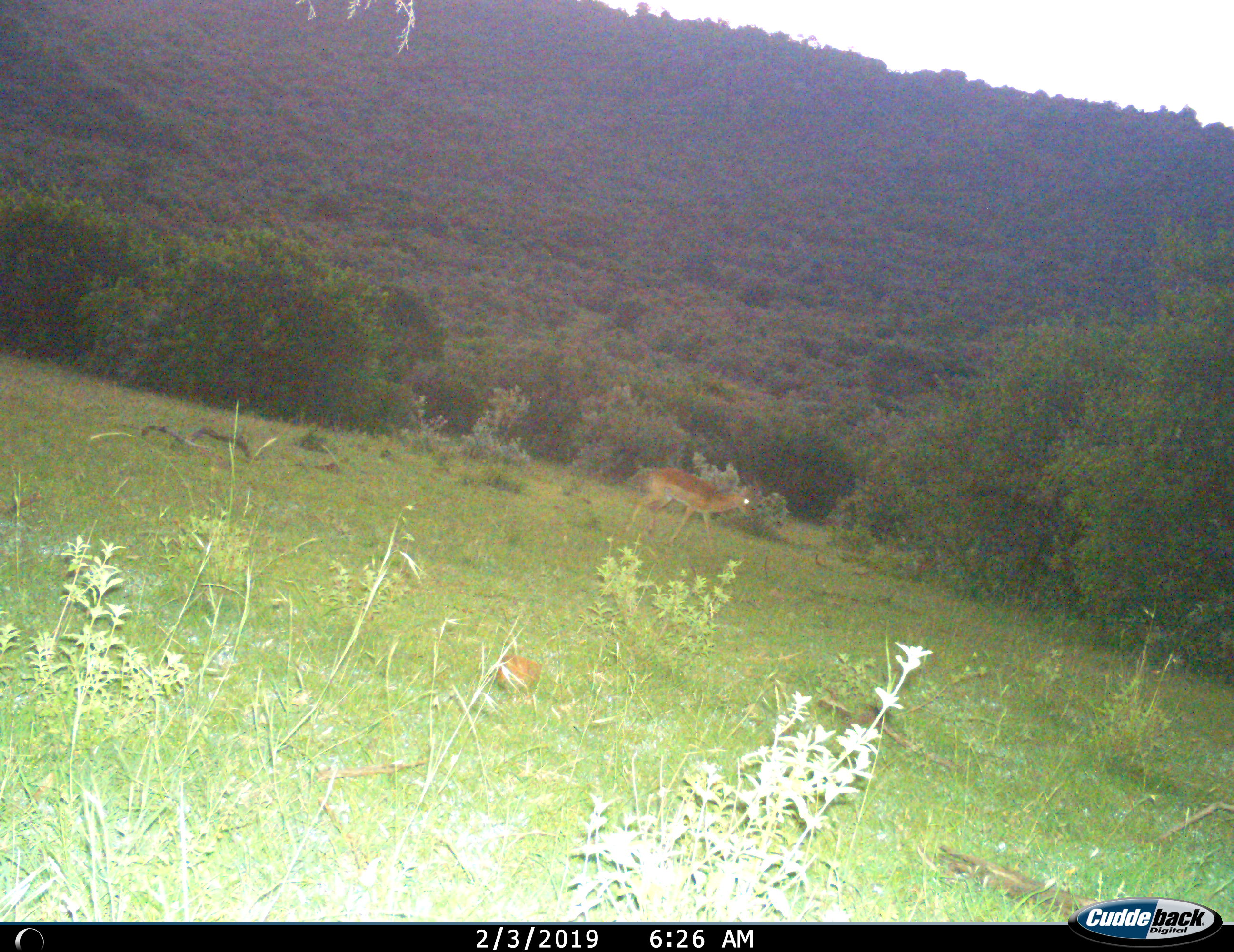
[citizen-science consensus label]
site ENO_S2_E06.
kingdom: Animalia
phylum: Chordata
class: Mammalia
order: Artiodactyla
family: Bovidae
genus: Aepyceros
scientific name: Aepyceros melampus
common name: impala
Impala (Aepyceros melampus), count 1. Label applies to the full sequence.